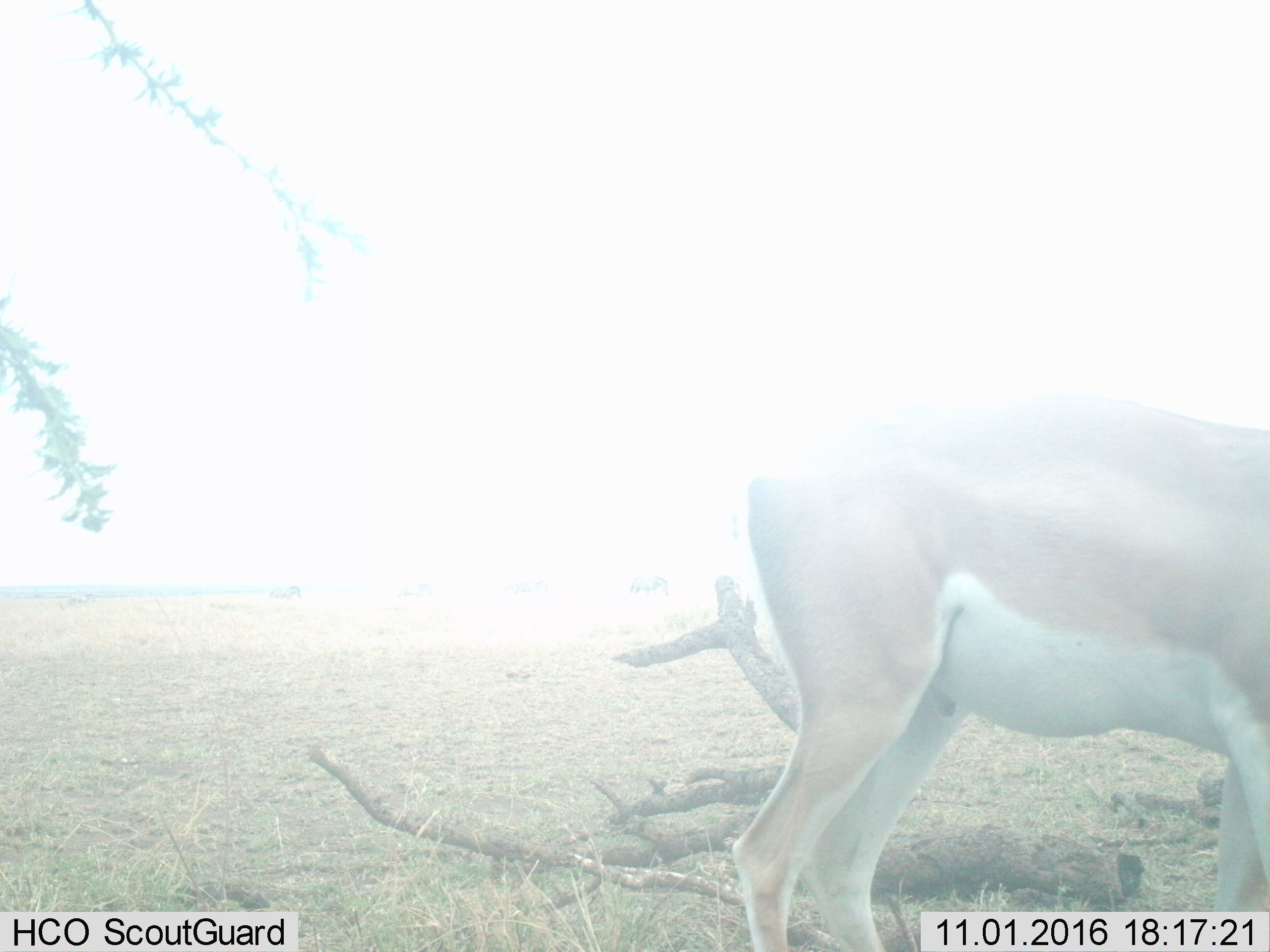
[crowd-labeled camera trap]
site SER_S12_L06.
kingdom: Animalia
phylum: Chordata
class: Mammalia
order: Artiodactyla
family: Bovidae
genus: Nanger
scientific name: Nanger granti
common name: grant's gazelle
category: gazellegrants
Gazellegrants (grant's gazelle) (Nanger granti), count 1. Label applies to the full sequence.